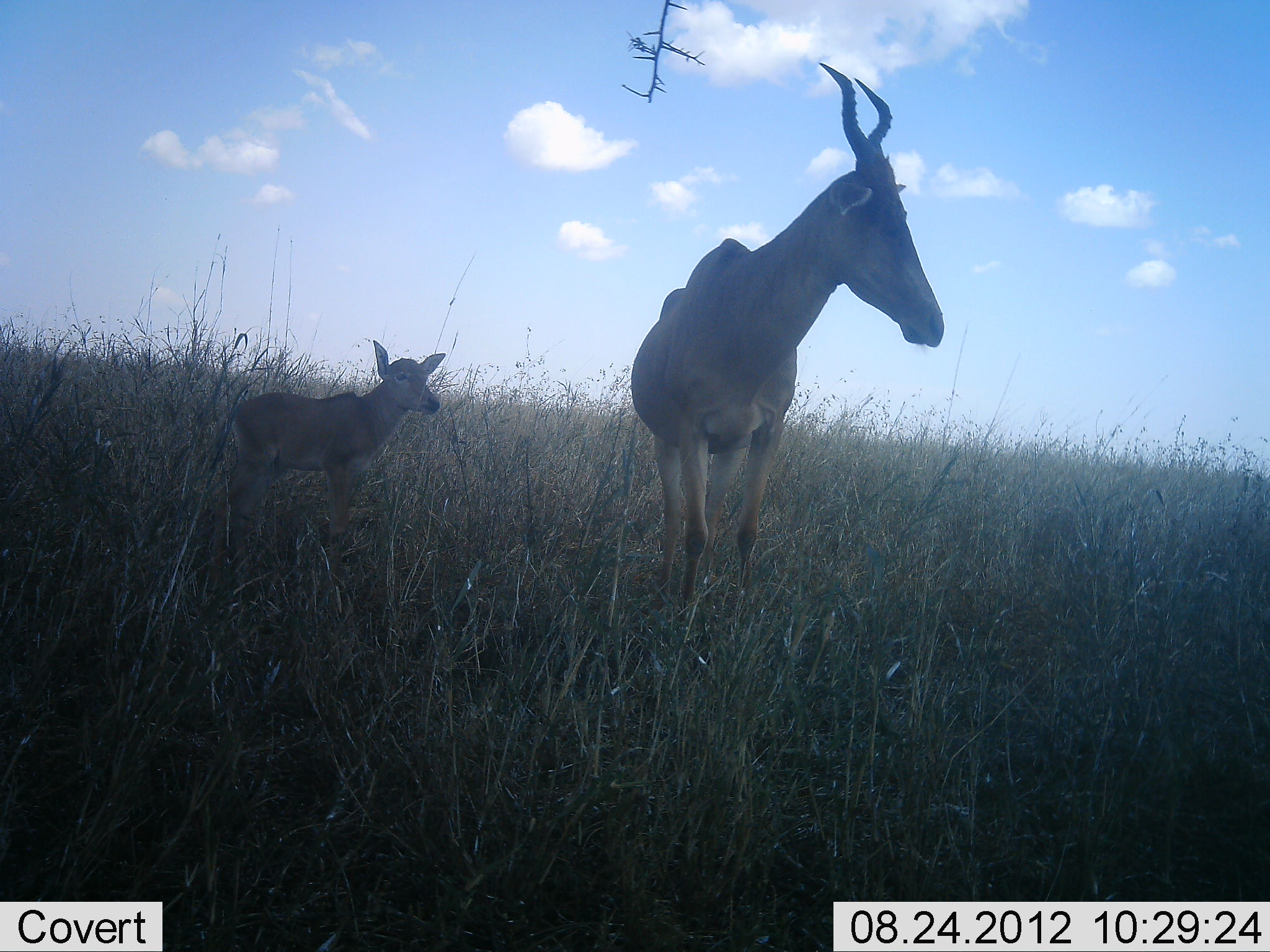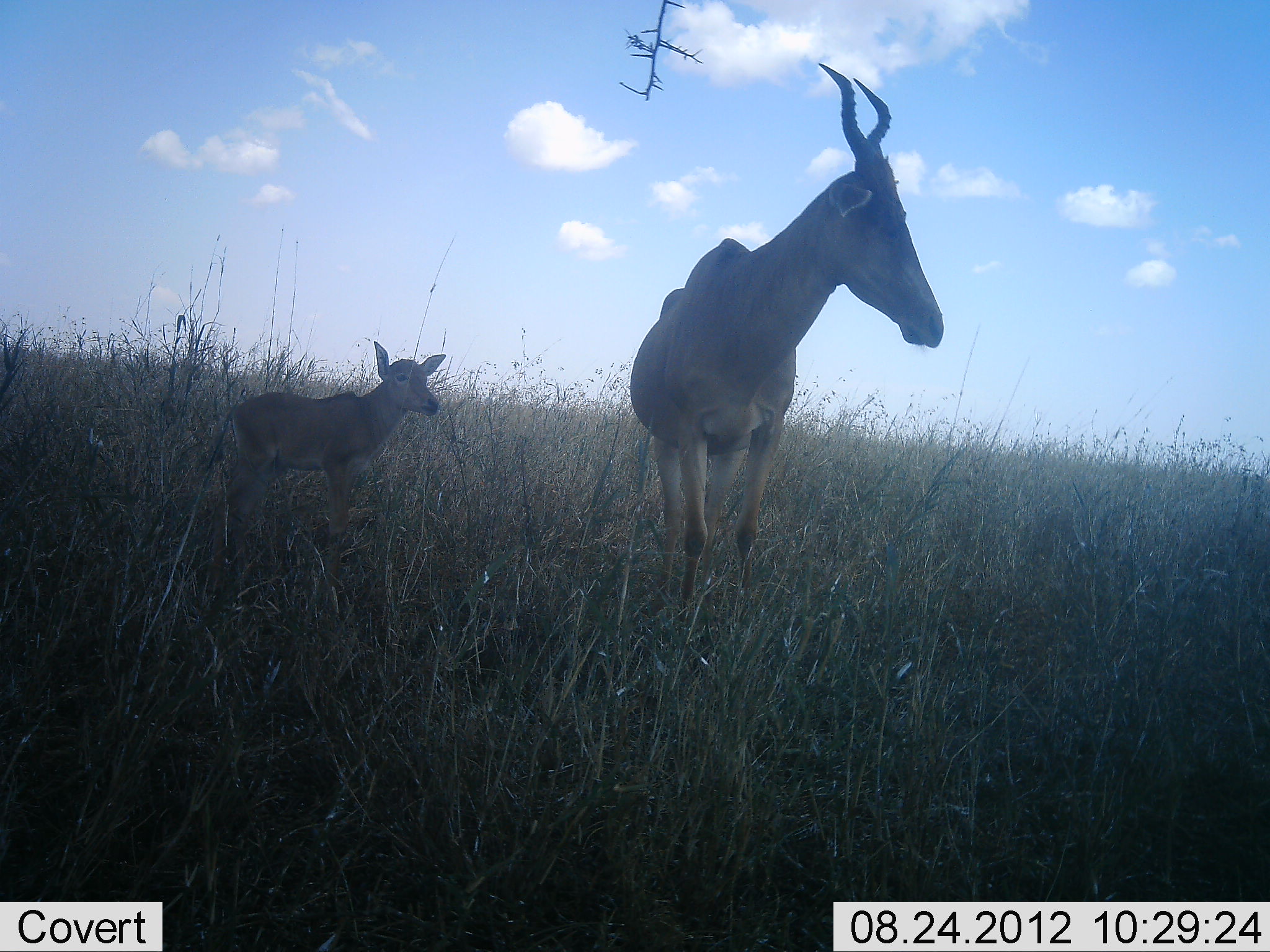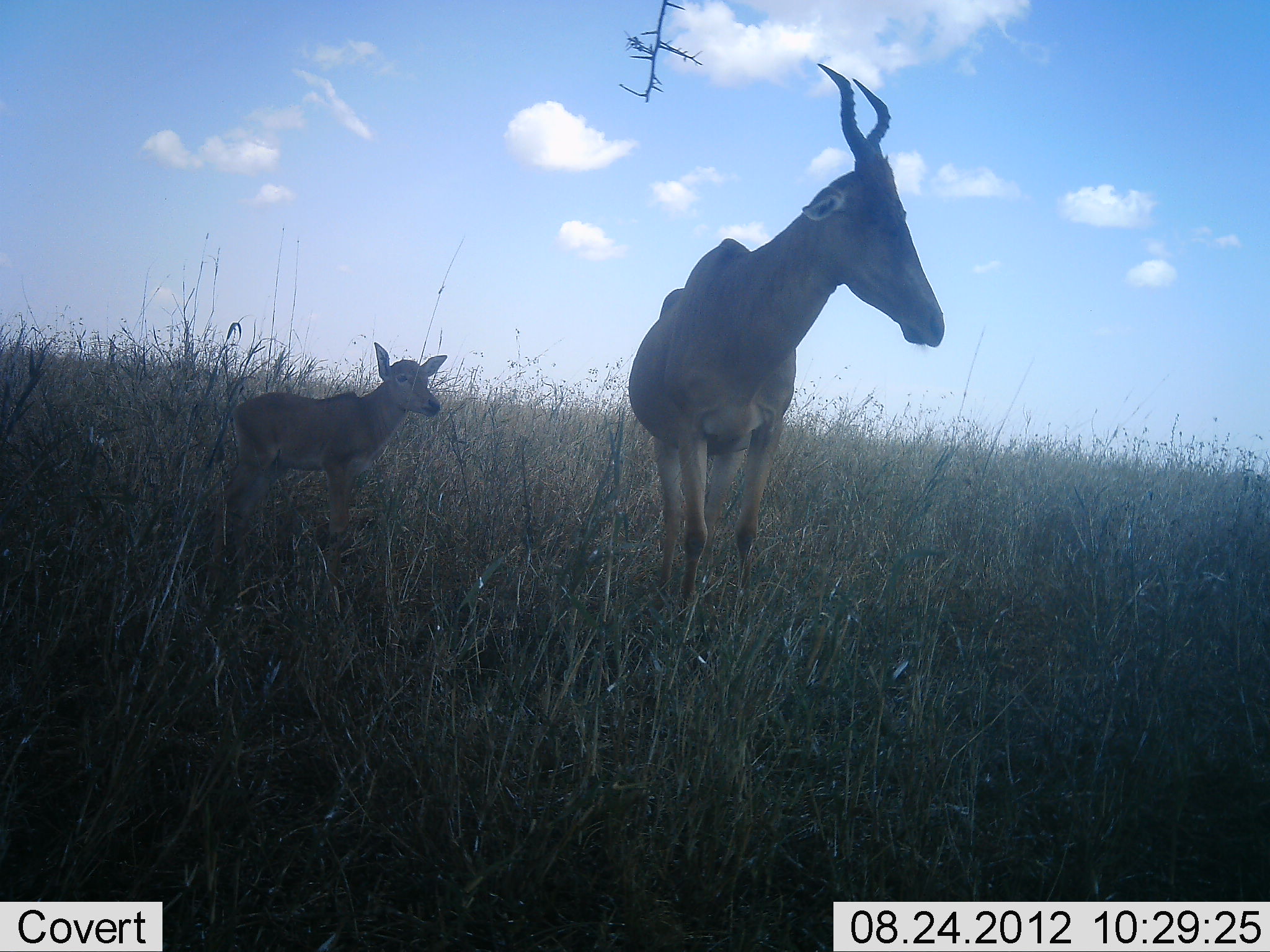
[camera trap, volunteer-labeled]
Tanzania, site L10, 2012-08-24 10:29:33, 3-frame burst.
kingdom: Animalia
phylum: Chordata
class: Mammalia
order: Artiodactyla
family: Bovidae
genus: Alcelaphus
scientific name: Alcelaphus buselaphus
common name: hartebeest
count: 2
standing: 100%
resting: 0%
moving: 0%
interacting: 0%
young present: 100%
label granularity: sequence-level